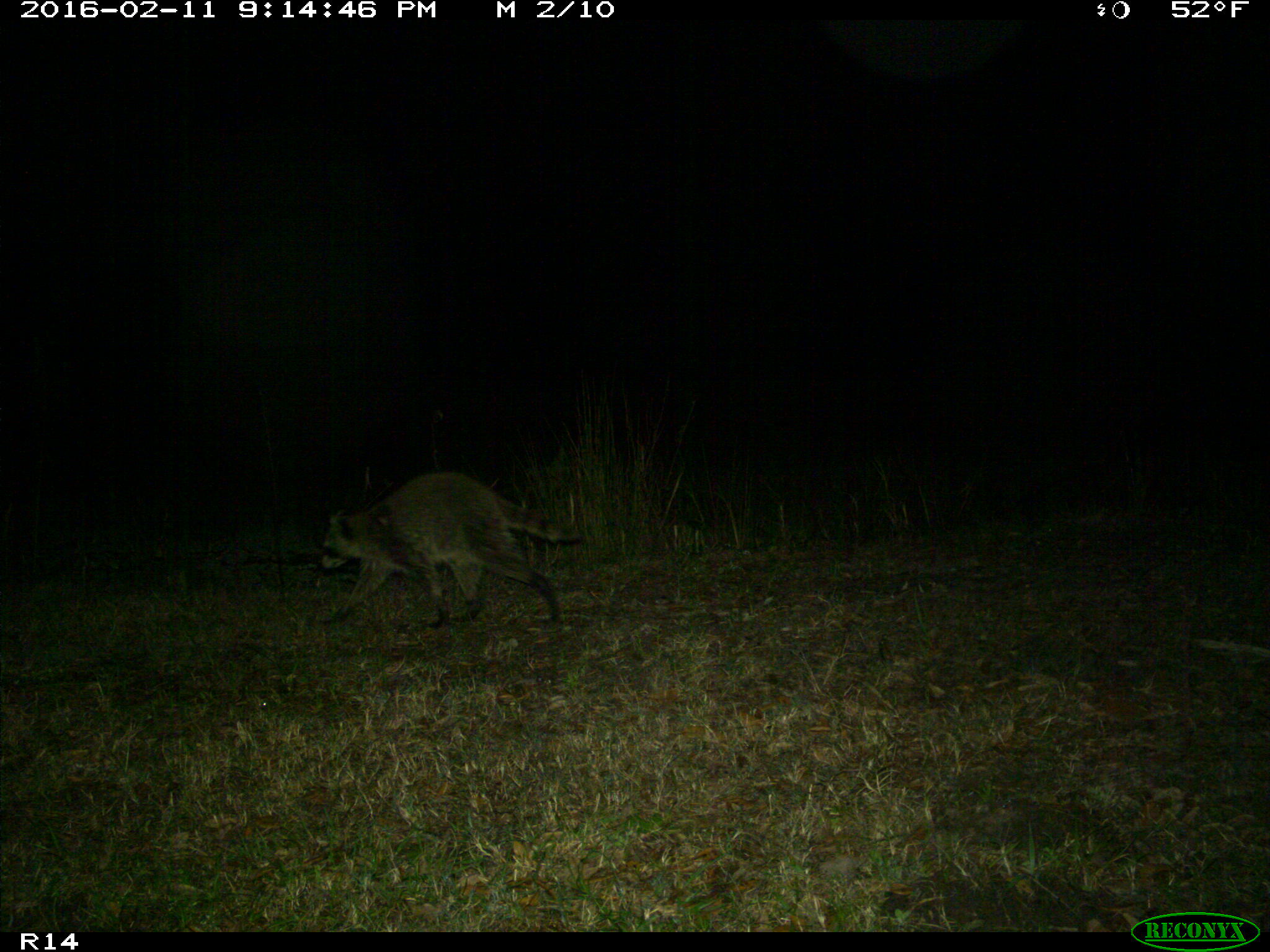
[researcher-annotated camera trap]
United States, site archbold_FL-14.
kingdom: Animalia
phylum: Chordata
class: Mammalia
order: Carnivora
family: Procyonidae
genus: Procyon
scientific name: Procyon lotor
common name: common raccoon